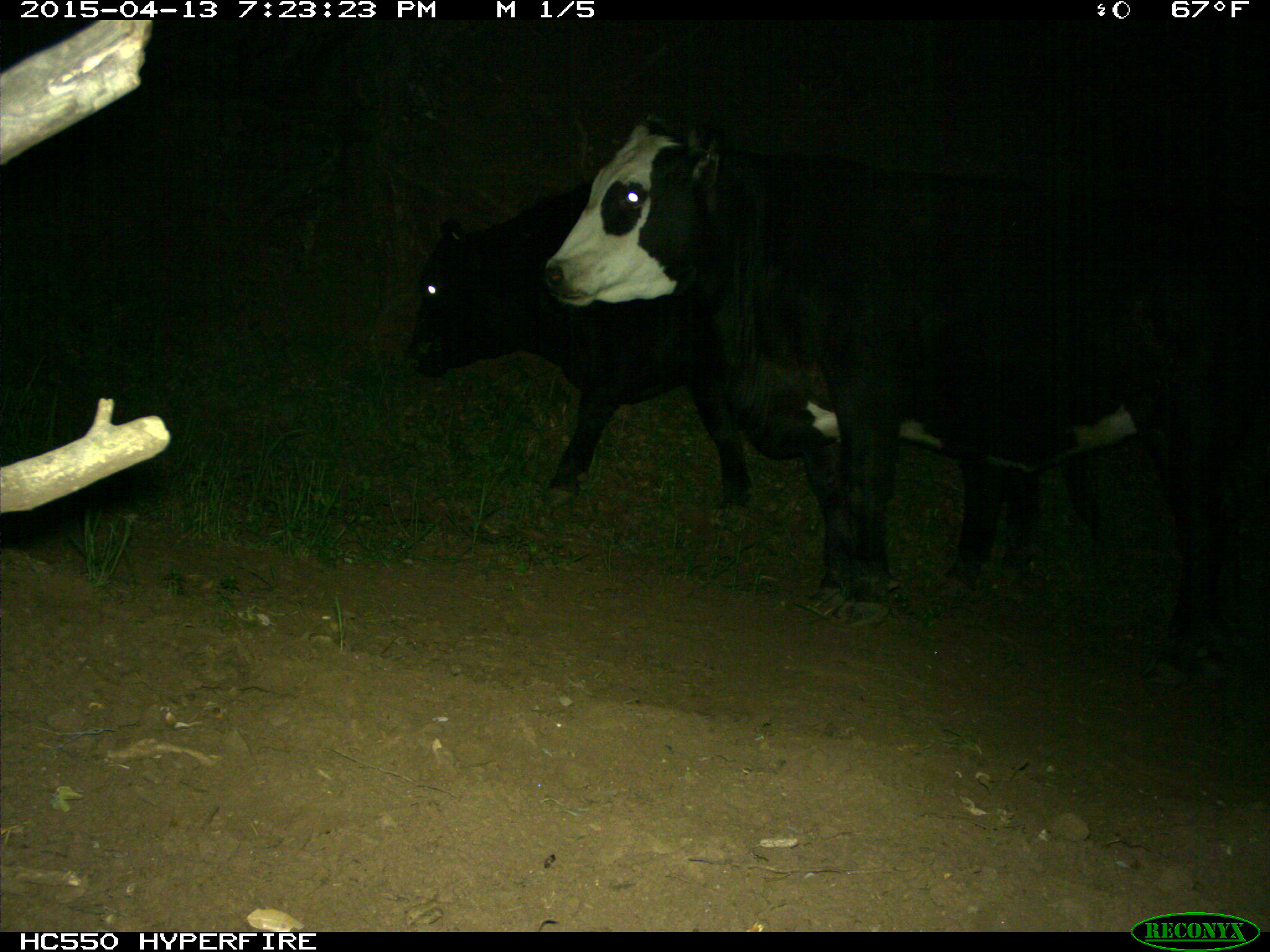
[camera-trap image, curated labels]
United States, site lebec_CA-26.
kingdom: Animalia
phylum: Chordata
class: Mammalia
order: Artiodactyla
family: Bovidae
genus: Bos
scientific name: Bos taurus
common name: domestic cow